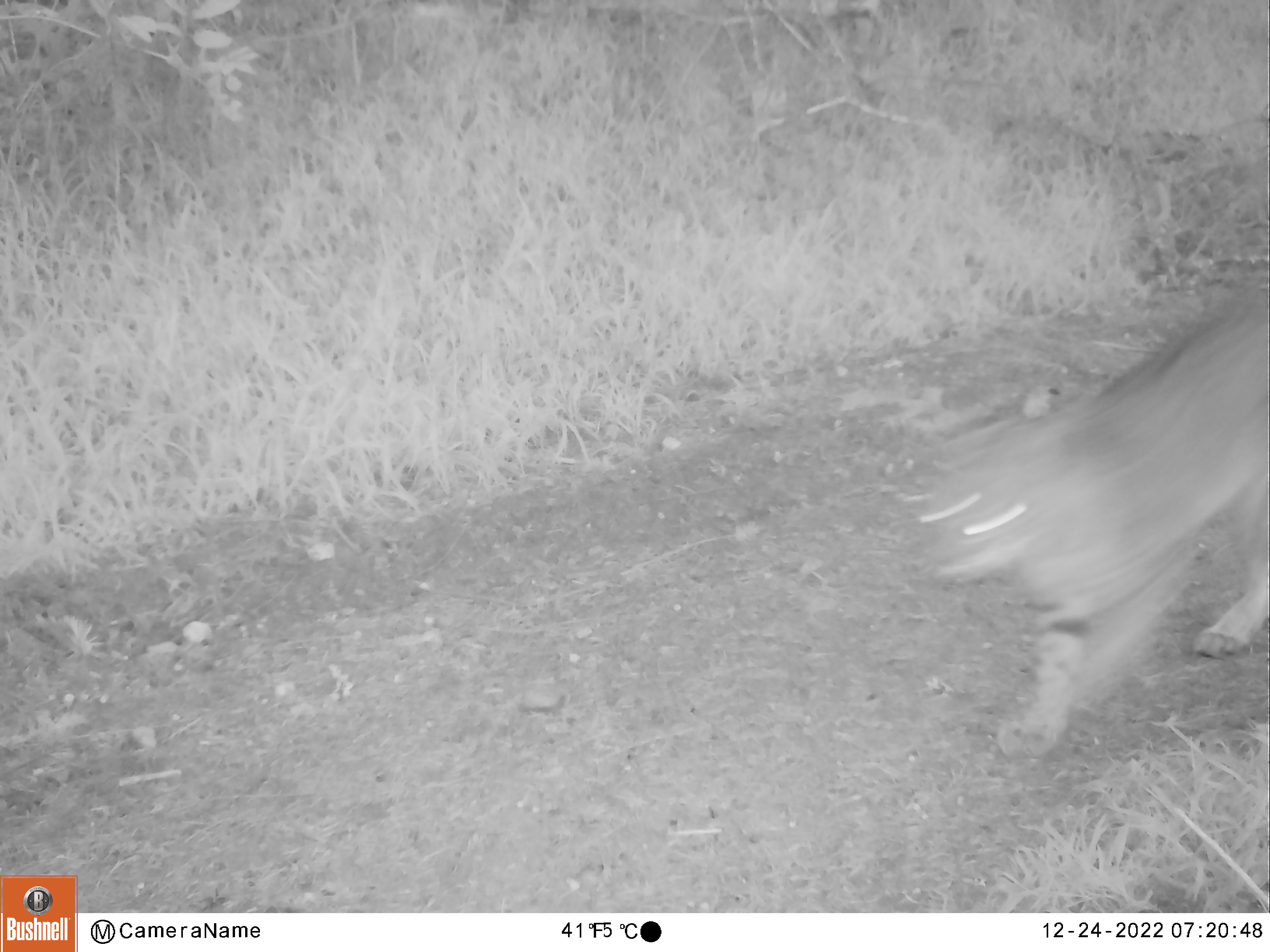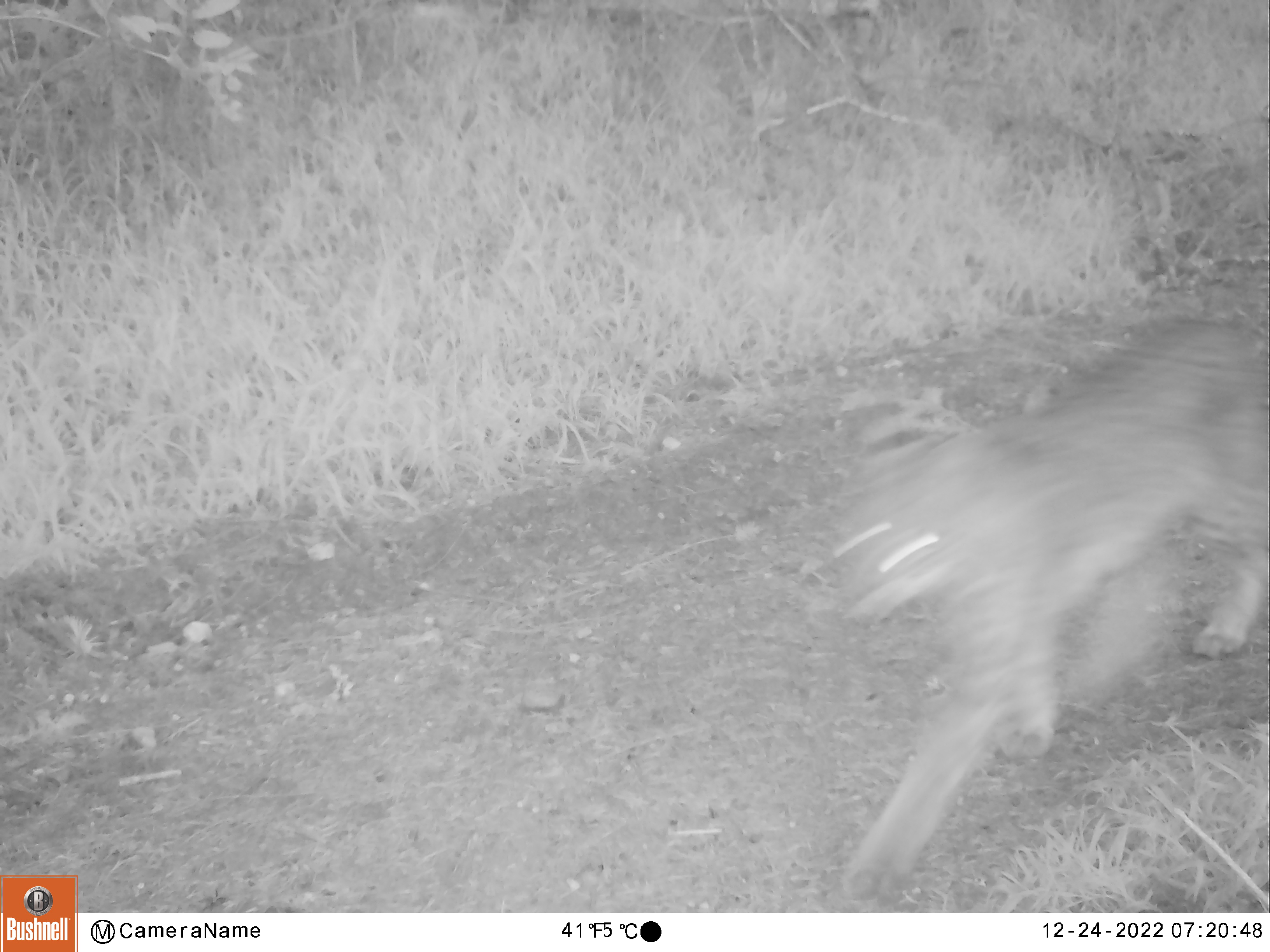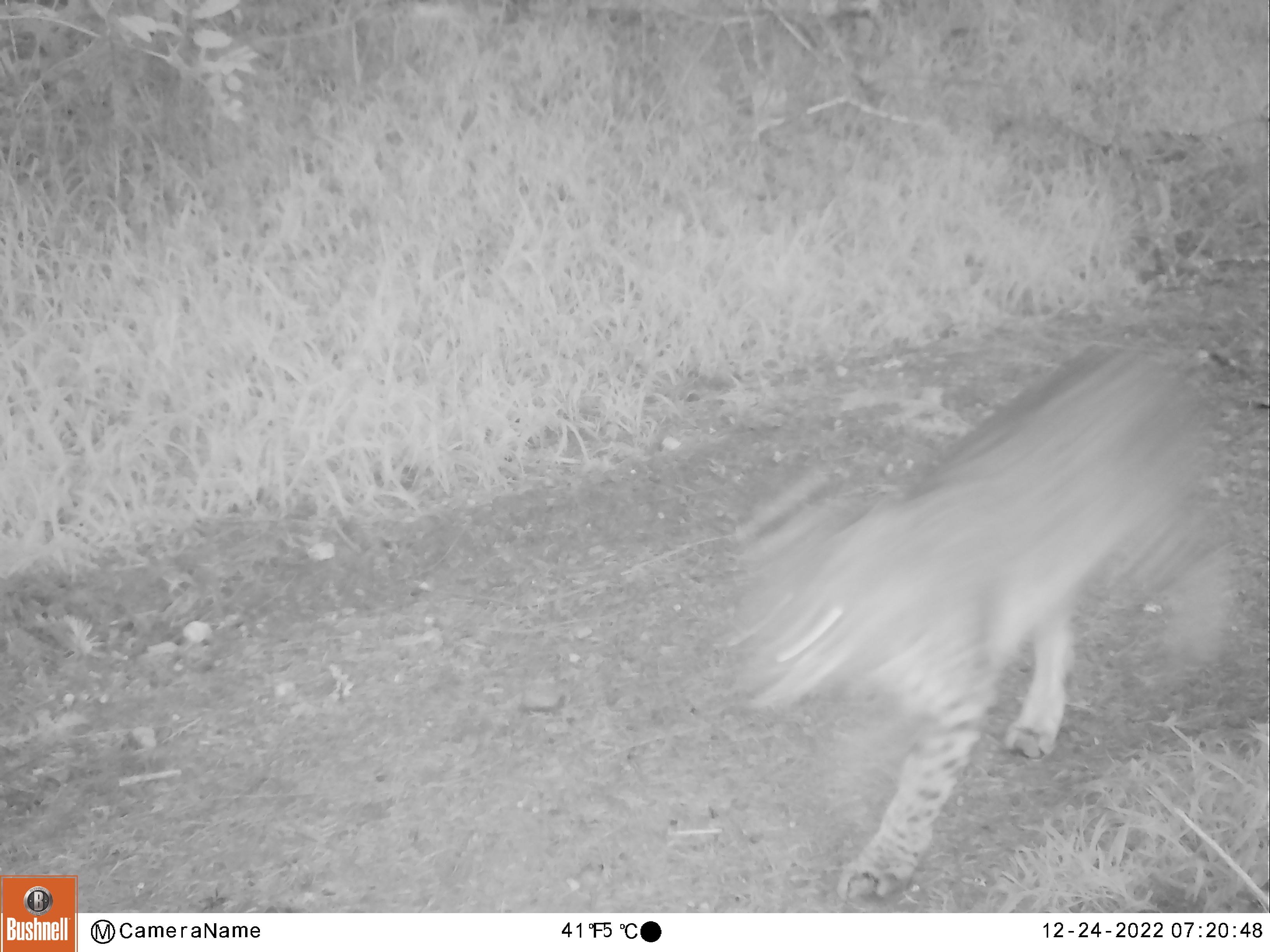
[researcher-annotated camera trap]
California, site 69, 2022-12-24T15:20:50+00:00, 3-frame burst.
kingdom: Animalia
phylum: Chordata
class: Mammalia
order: Carnivora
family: Felidae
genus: Lynx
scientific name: Lynx rufus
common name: bobcat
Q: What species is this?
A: Bobcat (Lynx rufus).